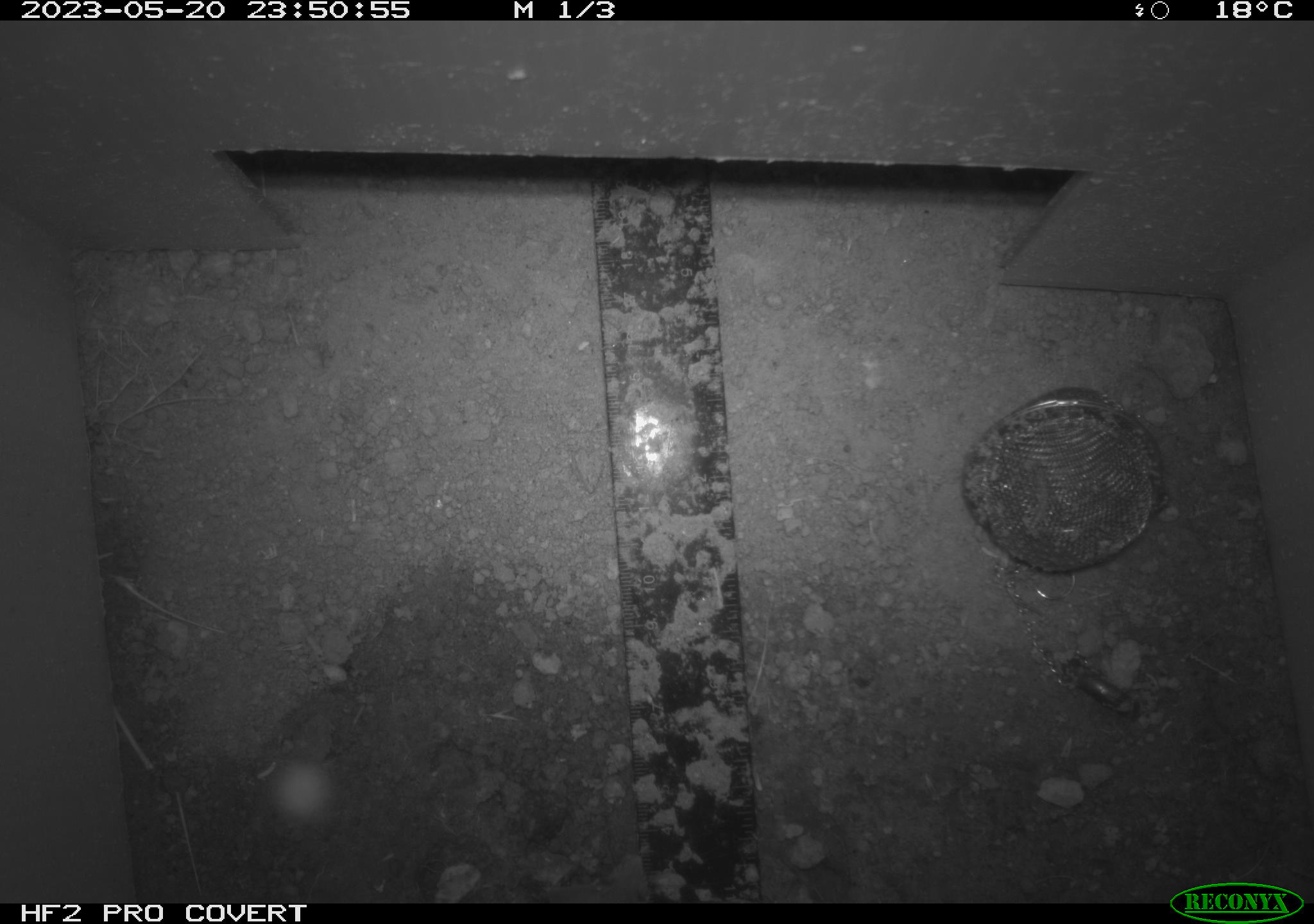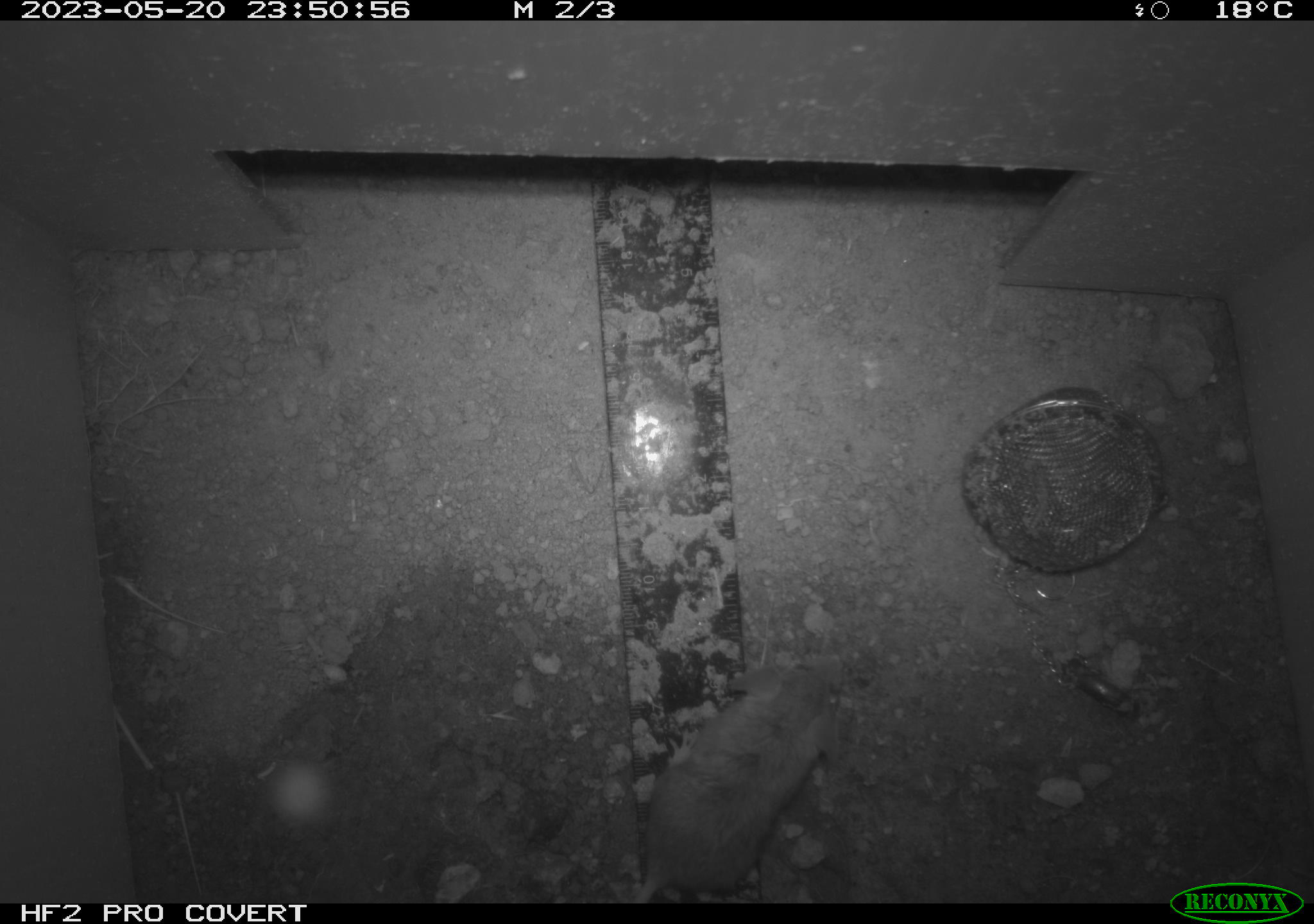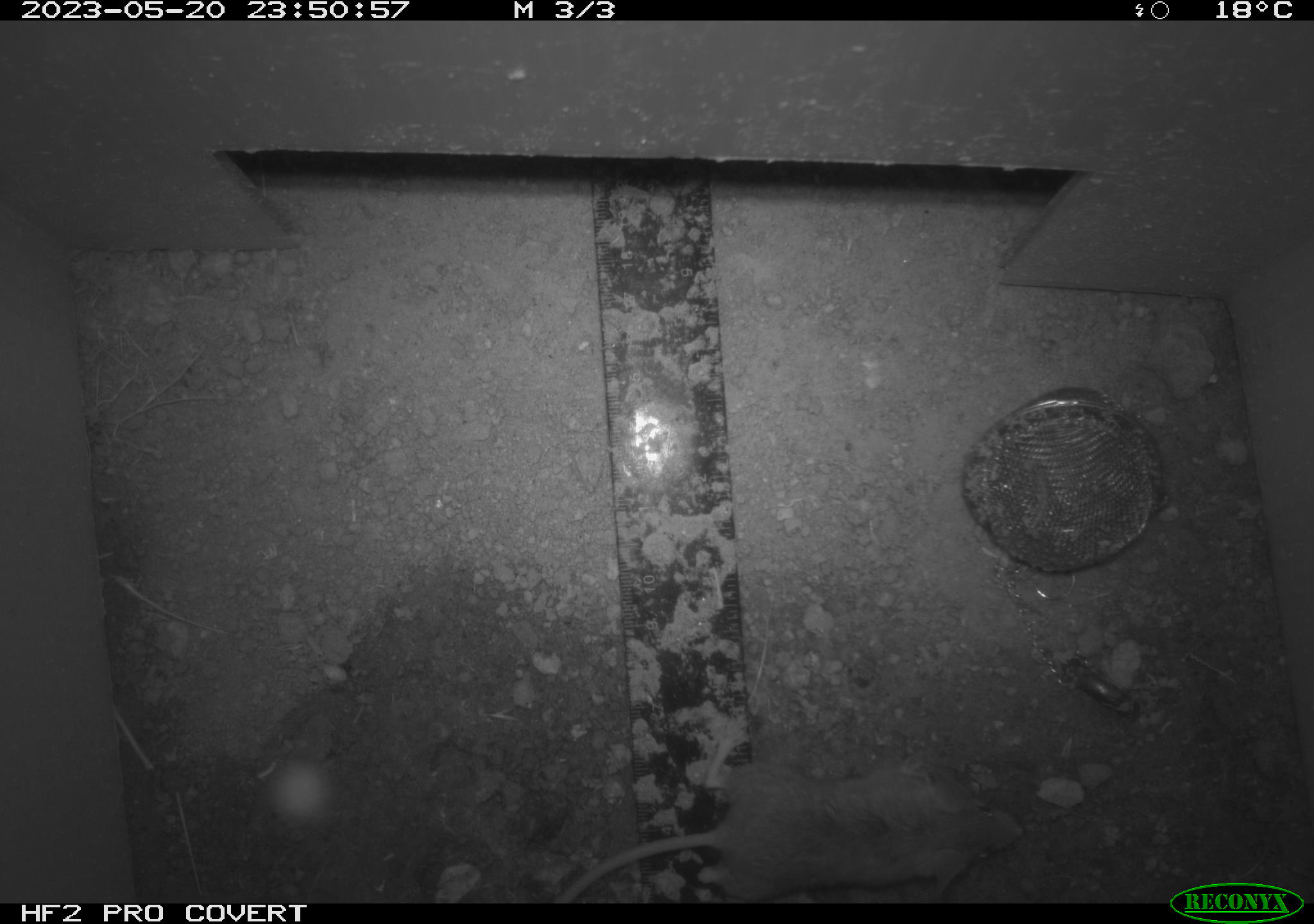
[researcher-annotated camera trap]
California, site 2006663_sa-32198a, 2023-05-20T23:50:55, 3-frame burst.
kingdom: Animalia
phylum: Chordata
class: Mammalia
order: Rodentia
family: Cricetidae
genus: Peromyscus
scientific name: Peromyscus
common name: deer mice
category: peromyscus species